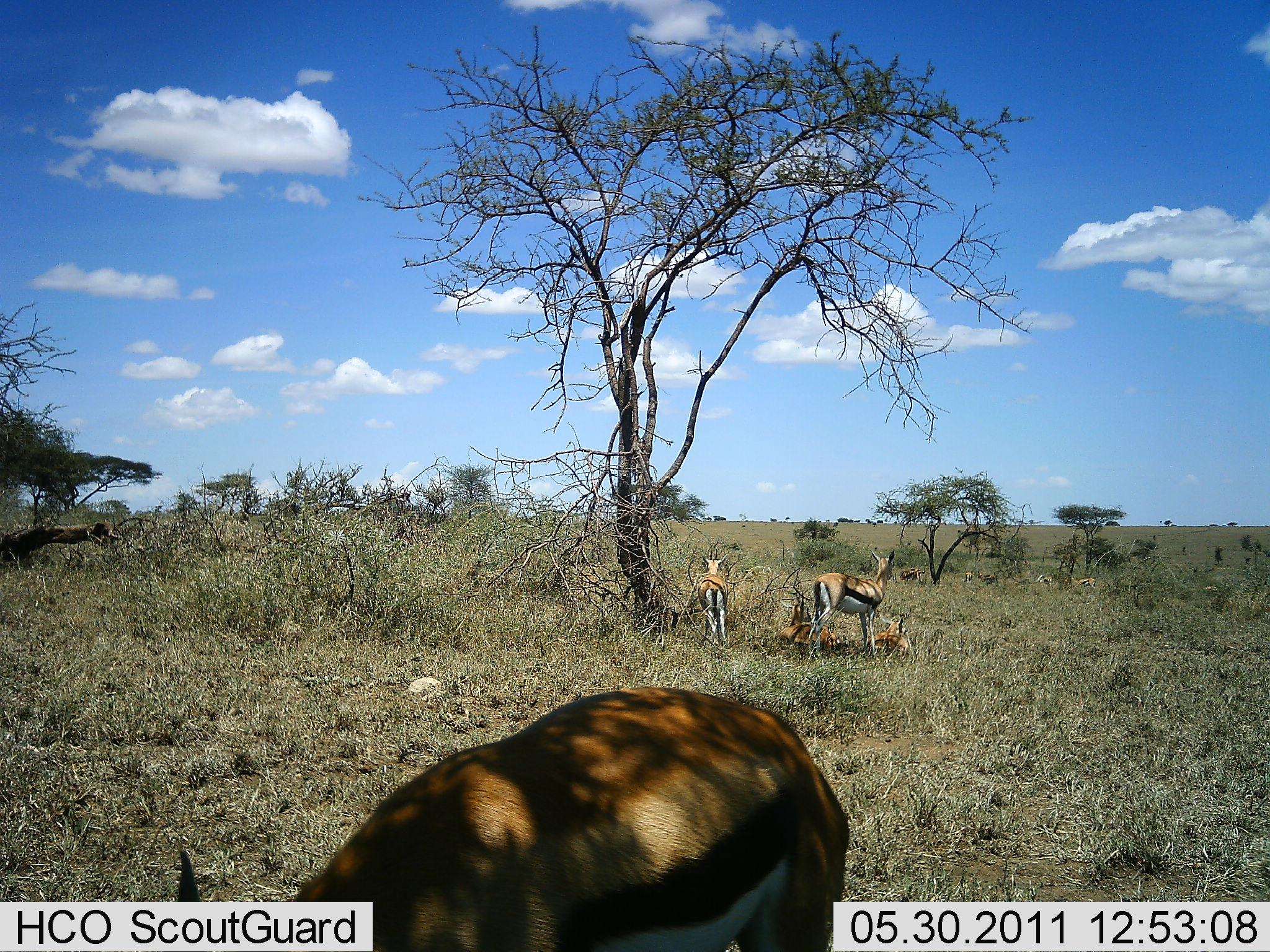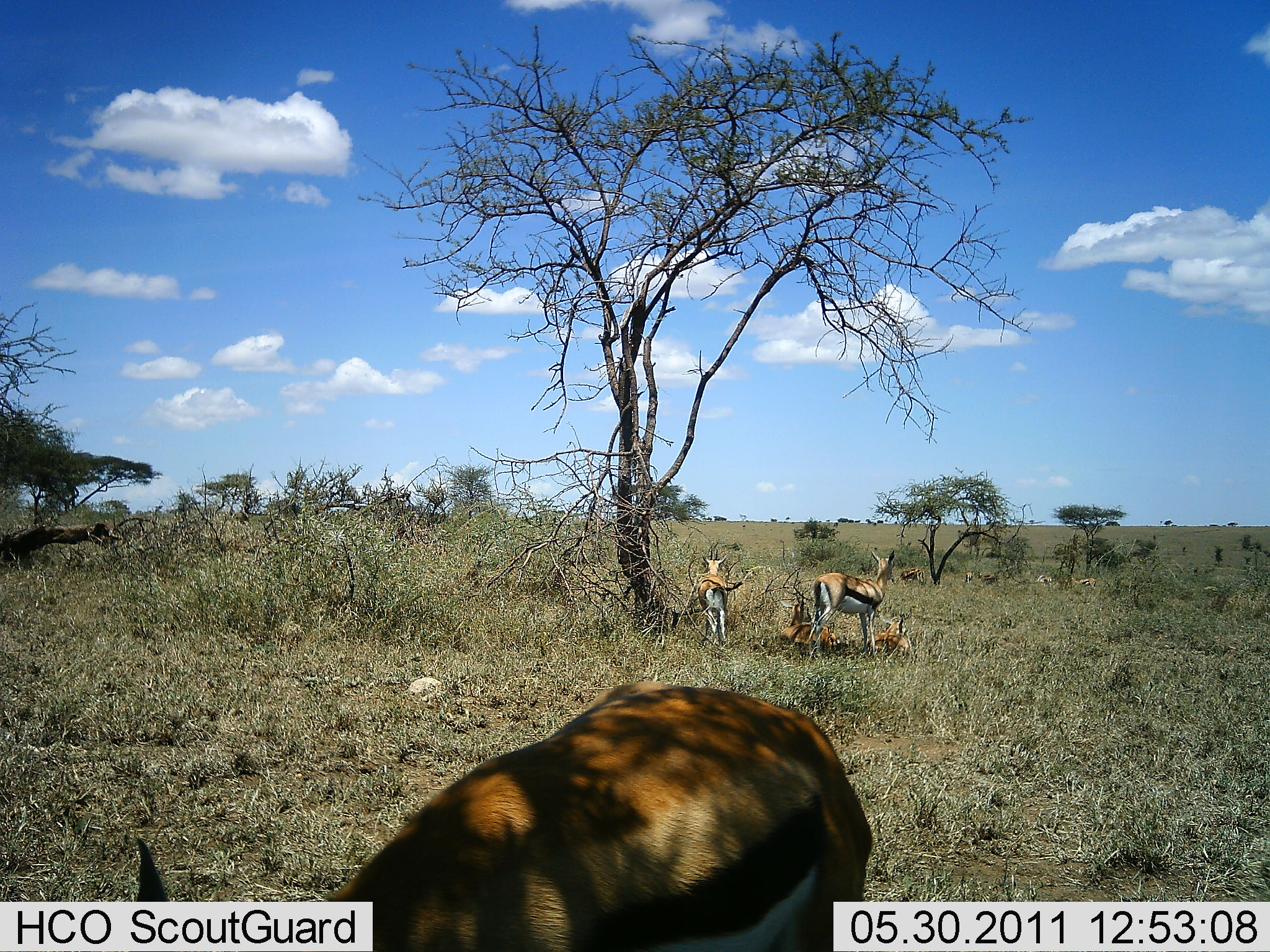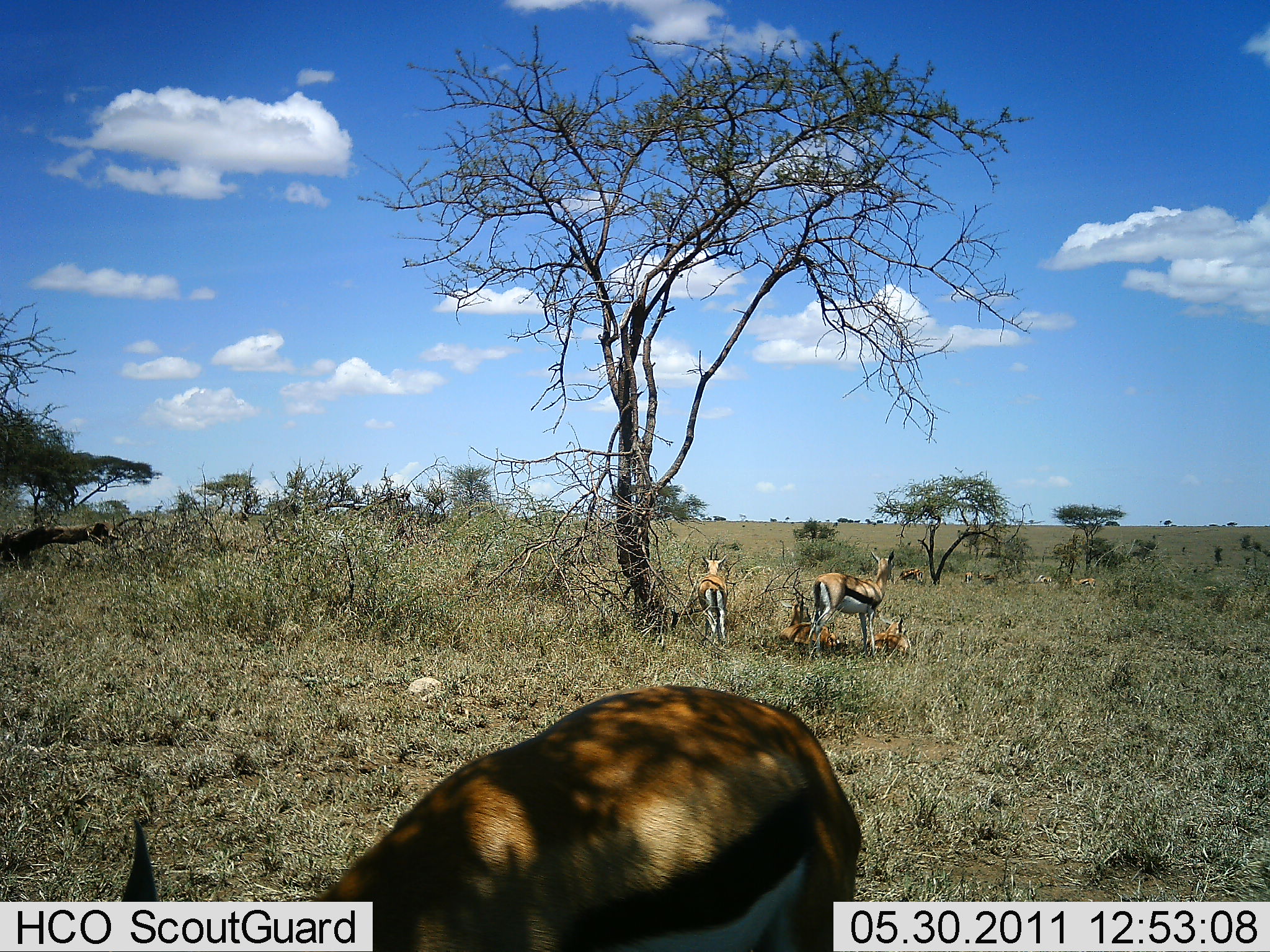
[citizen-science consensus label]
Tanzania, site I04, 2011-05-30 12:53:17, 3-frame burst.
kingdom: Animalia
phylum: Chordata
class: Mammalia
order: Artiodactyla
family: Bovidae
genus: Eudorcas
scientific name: Eudorcas thomsonii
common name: thomson's gazelle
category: gazellethomsons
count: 5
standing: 92%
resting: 58%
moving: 8%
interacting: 0%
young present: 17%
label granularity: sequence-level